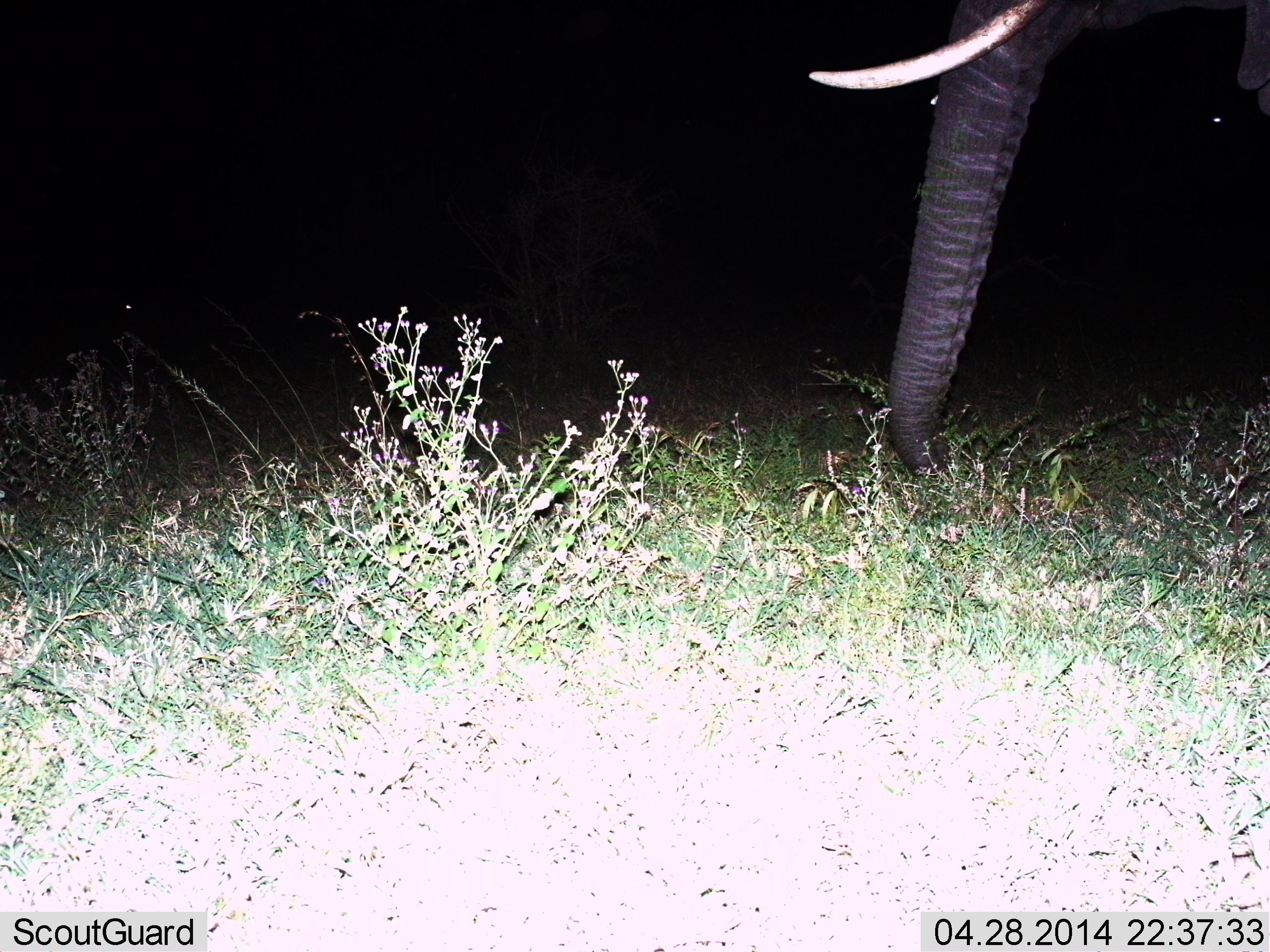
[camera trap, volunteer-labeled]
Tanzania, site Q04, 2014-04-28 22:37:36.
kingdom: Animalia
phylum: Chordata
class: Mammalia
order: Proboscidea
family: Elephantidae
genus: Loxodonta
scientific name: Loxodonta africana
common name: african bush elephant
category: elephant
Elephant (african bush elephant) (Loxodonta africana), count 1. Behavior (volunteer vote fractions): standing 55%, resting 0%, moving 9%, interacting 0%. Young present (vote fraction): 0%. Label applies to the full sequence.